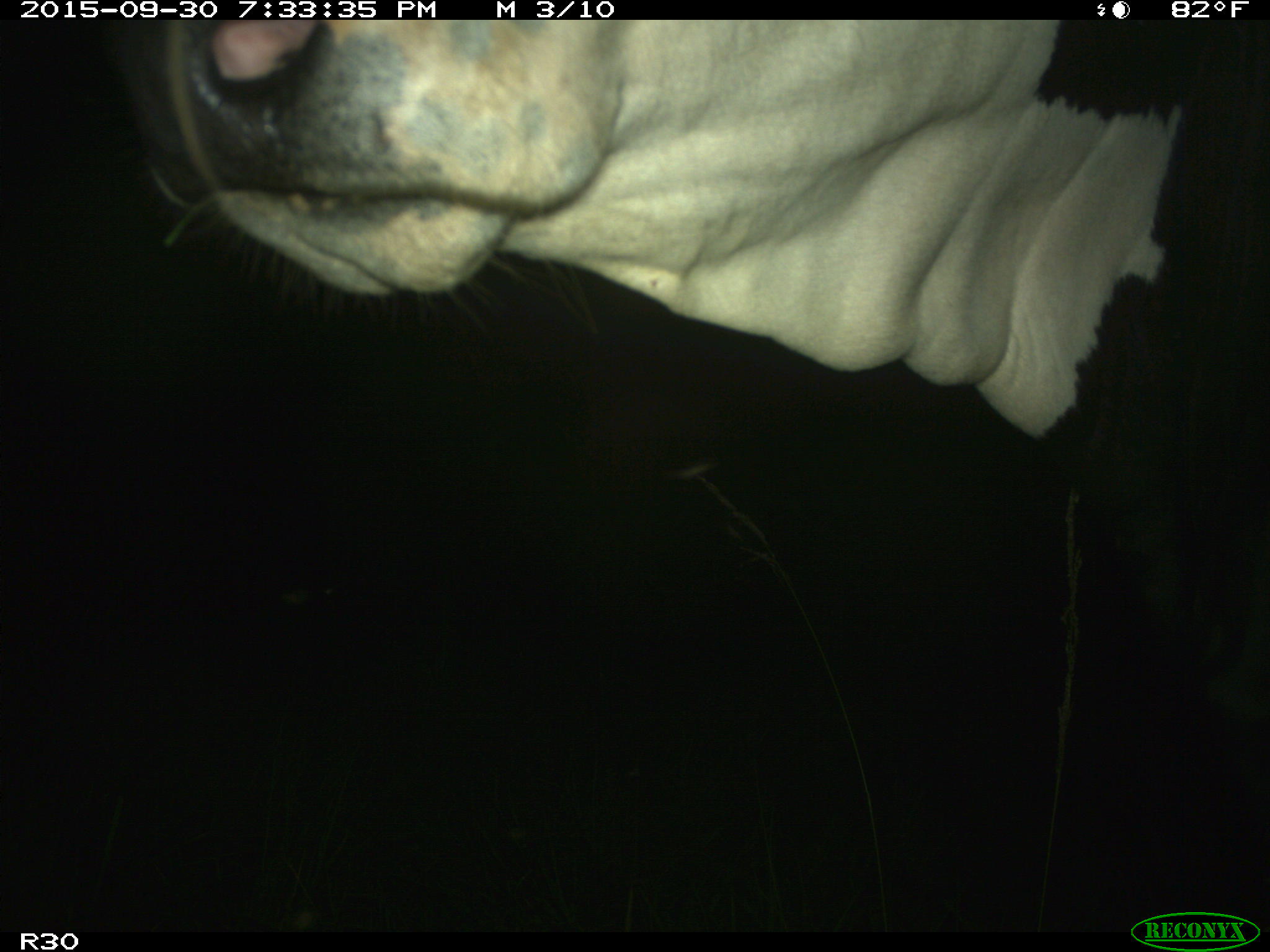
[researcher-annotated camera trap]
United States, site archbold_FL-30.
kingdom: Animalia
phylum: Chordata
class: Mammalia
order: Artiodactyla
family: Bovidae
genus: Bos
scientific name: Bos taurus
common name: domestic cow